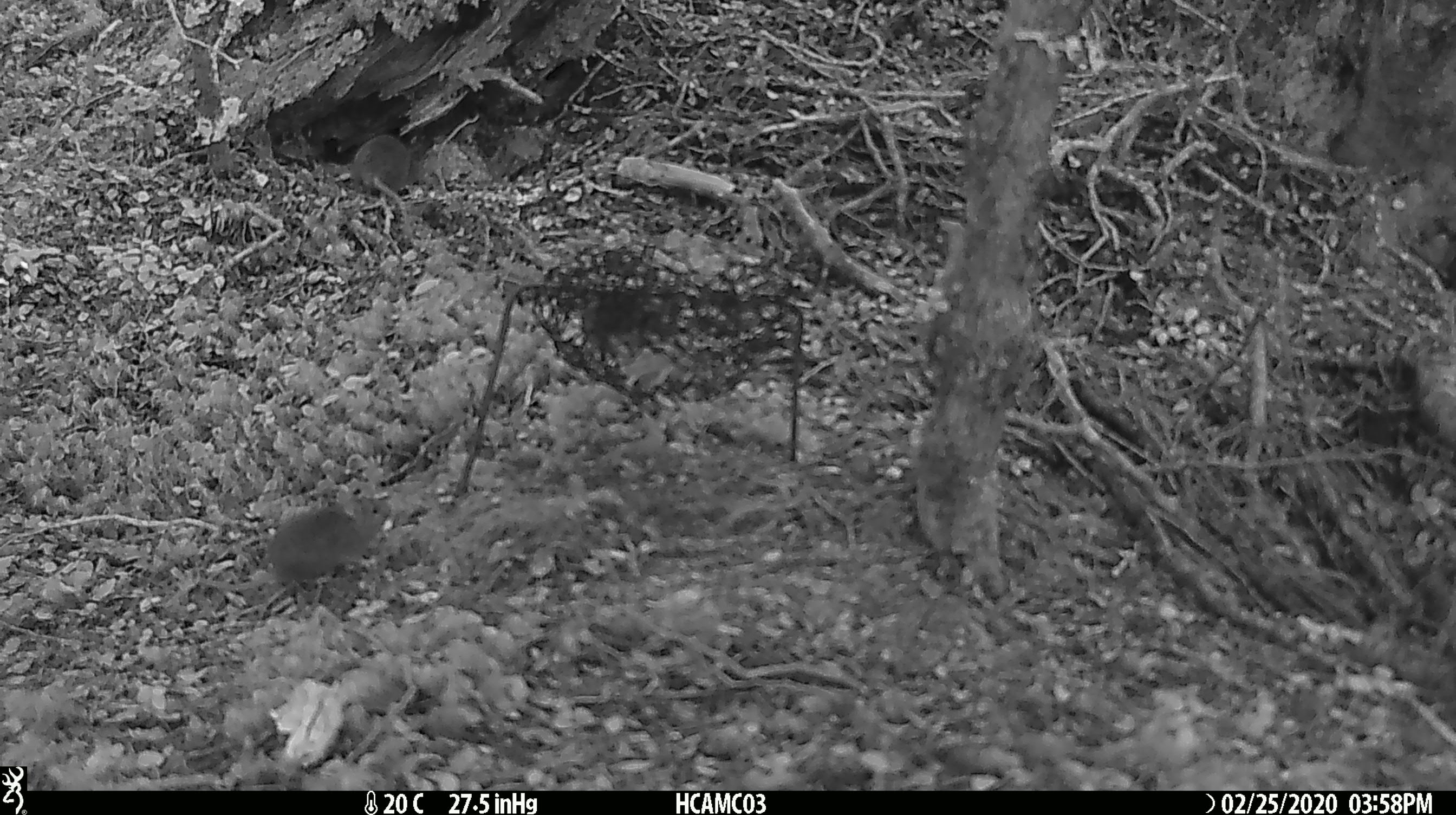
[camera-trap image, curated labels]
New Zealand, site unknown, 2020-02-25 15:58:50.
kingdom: Animalia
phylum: Chordata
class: Mammalia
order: Rodentia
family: Muridae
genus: Mus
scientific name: Mus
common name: mouse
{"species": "mouse (Mus)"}